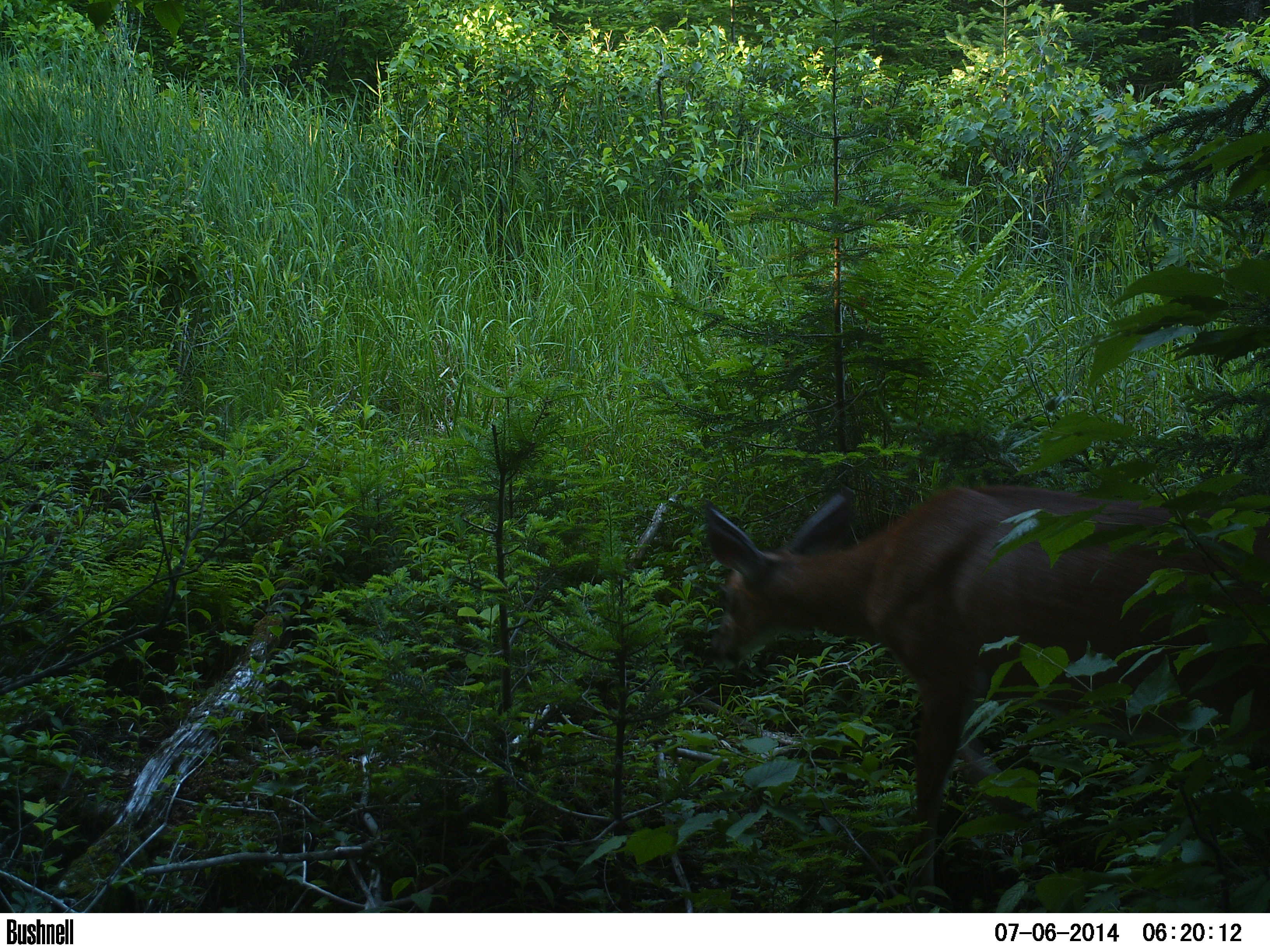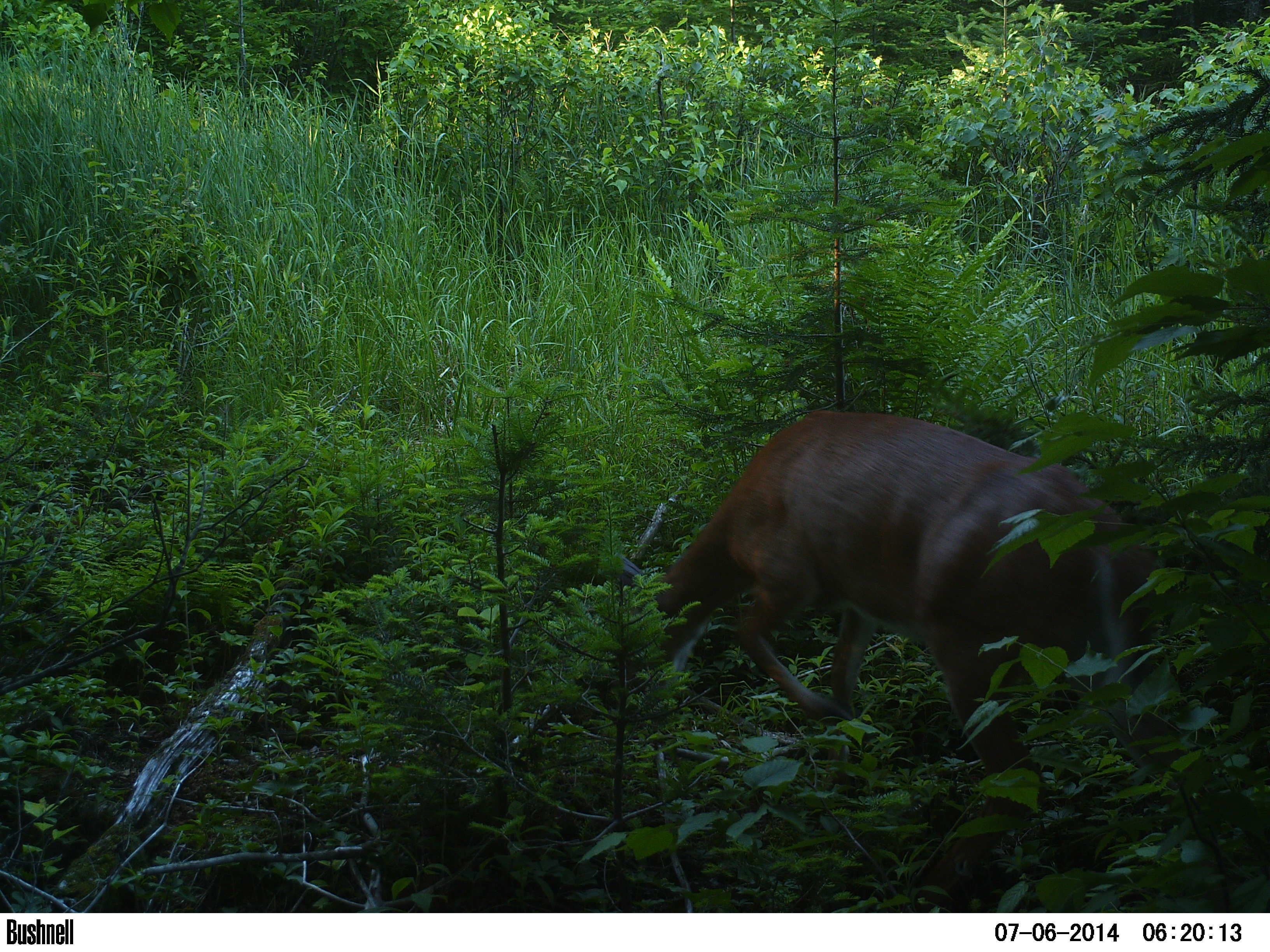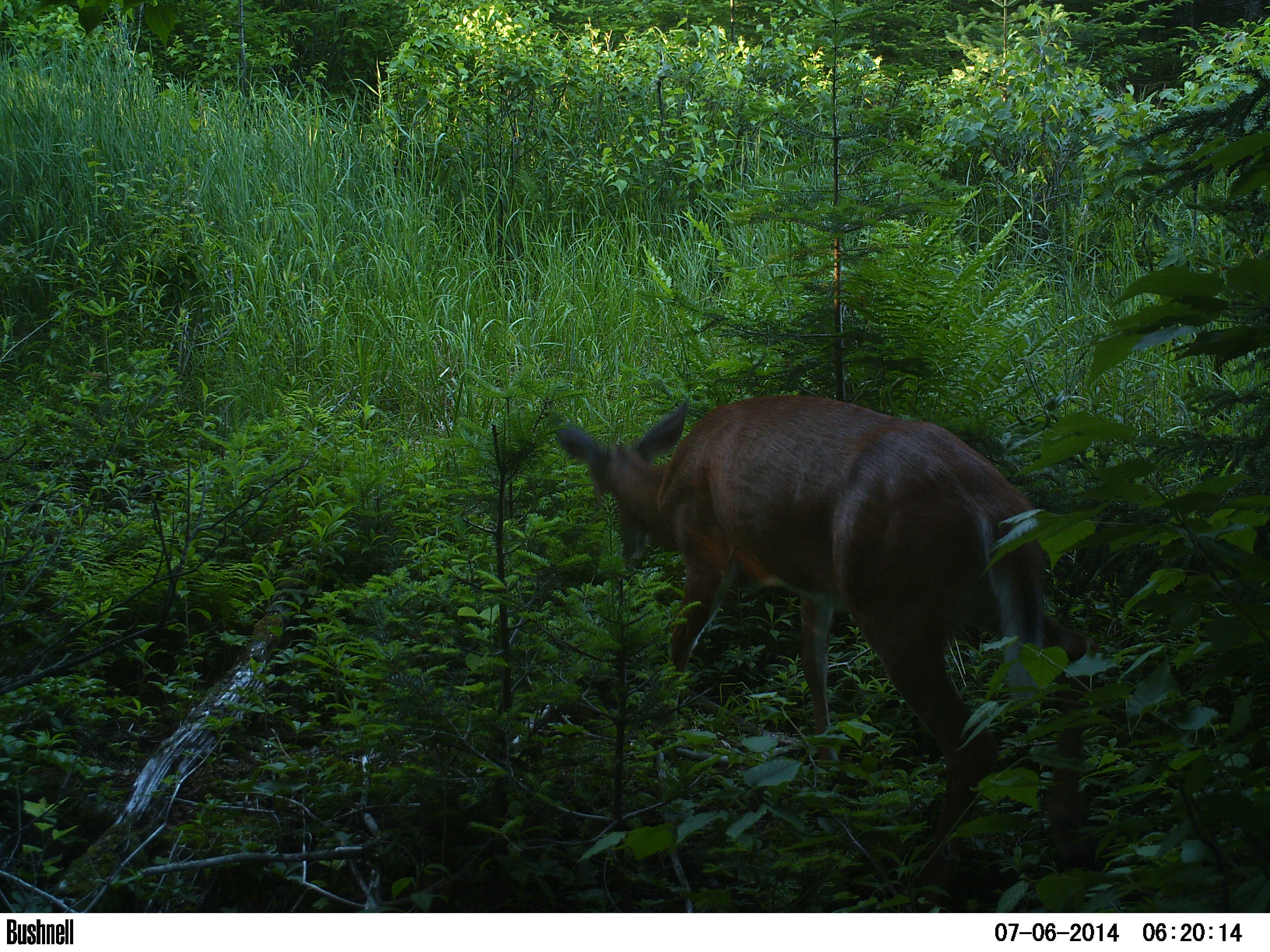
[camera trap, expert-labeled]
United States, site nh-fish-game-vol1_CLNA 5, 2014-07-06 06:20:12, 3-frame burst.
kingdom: Animalia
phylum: Chordata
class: Mammalia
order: Artiodactyla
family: Cervidae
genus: Odocoileus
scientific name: Odocoileus virginianus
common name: white-tailed deer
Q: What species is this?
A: White-tailed deer (Odocoileus virginianus).